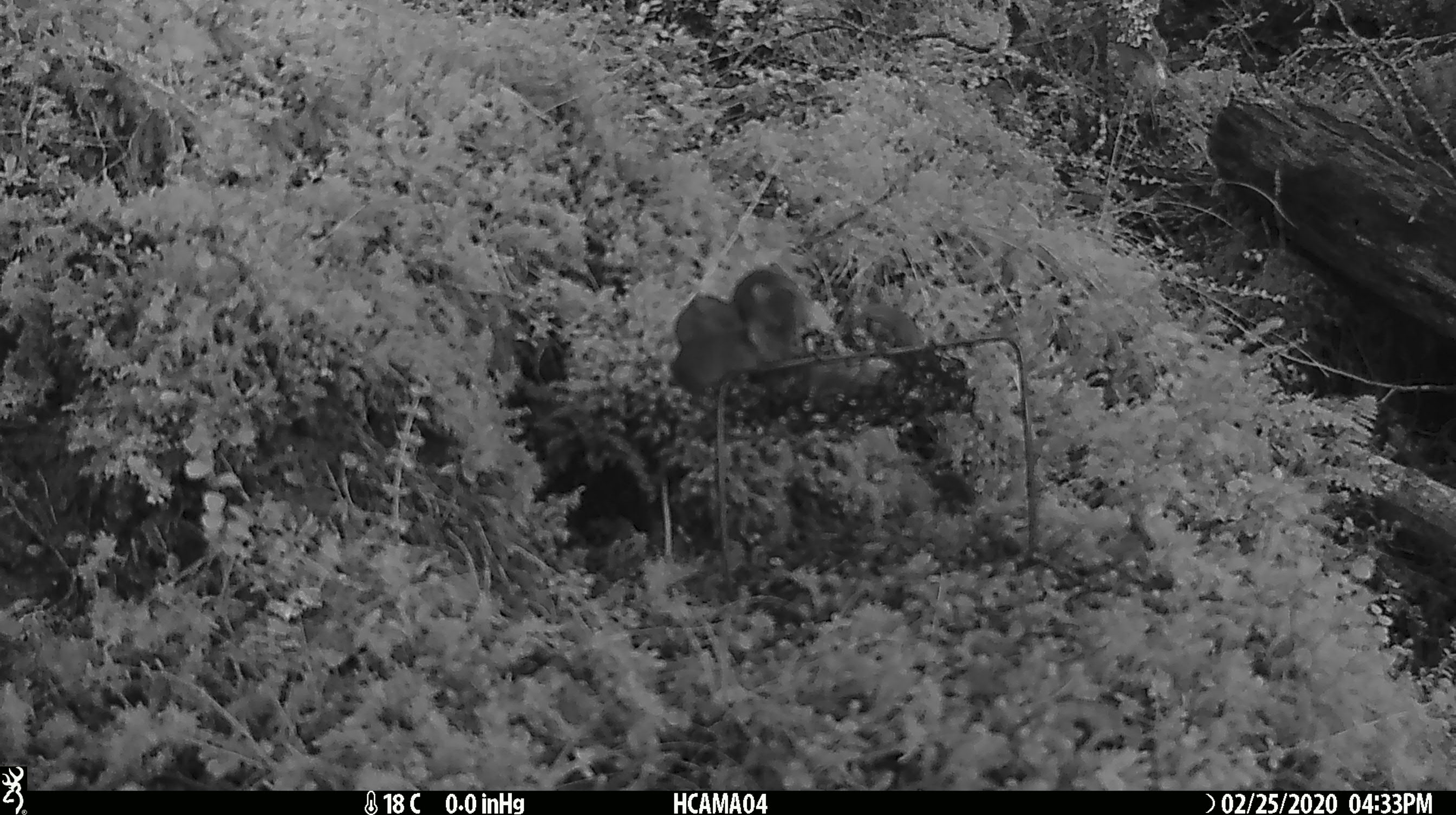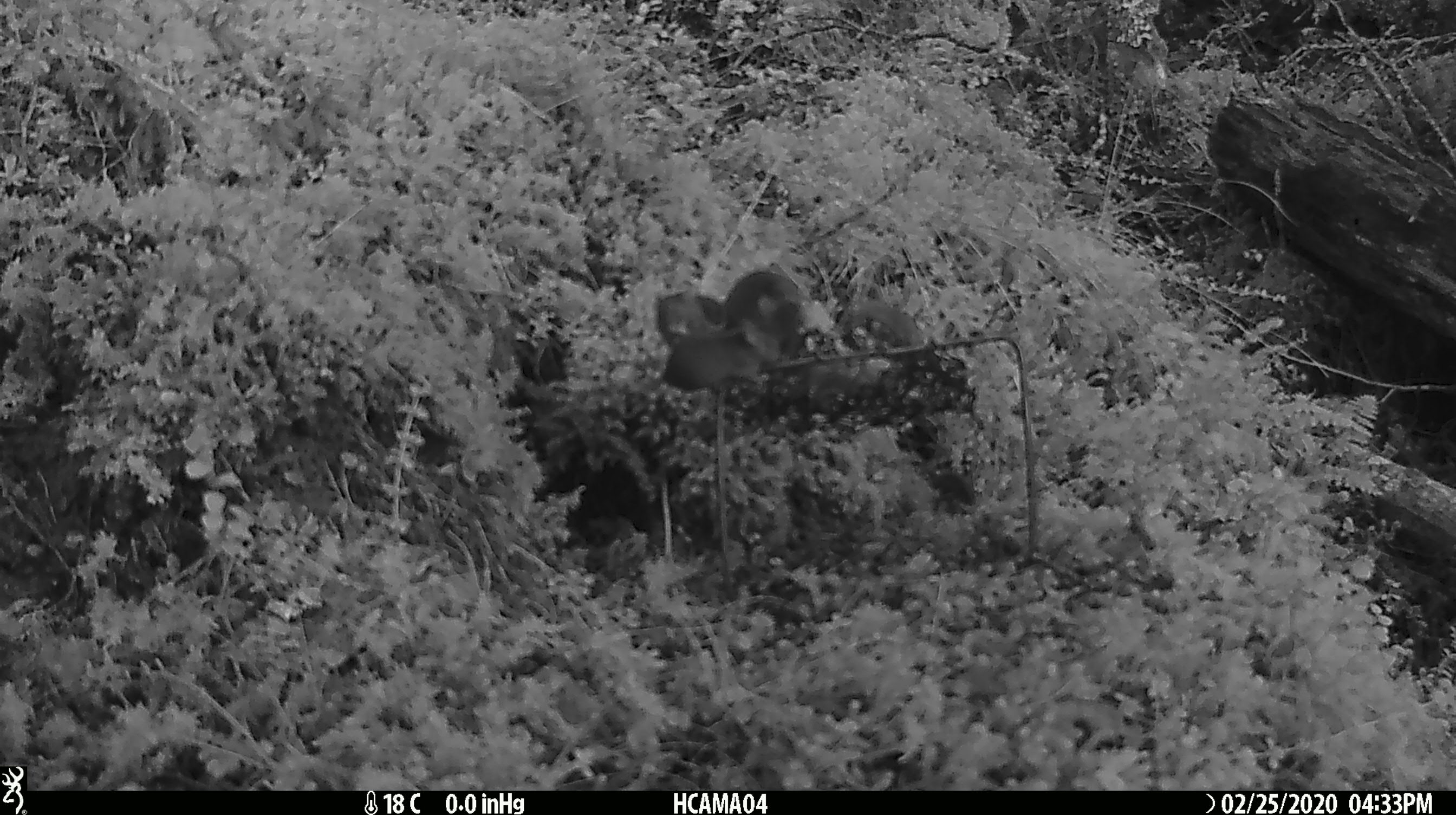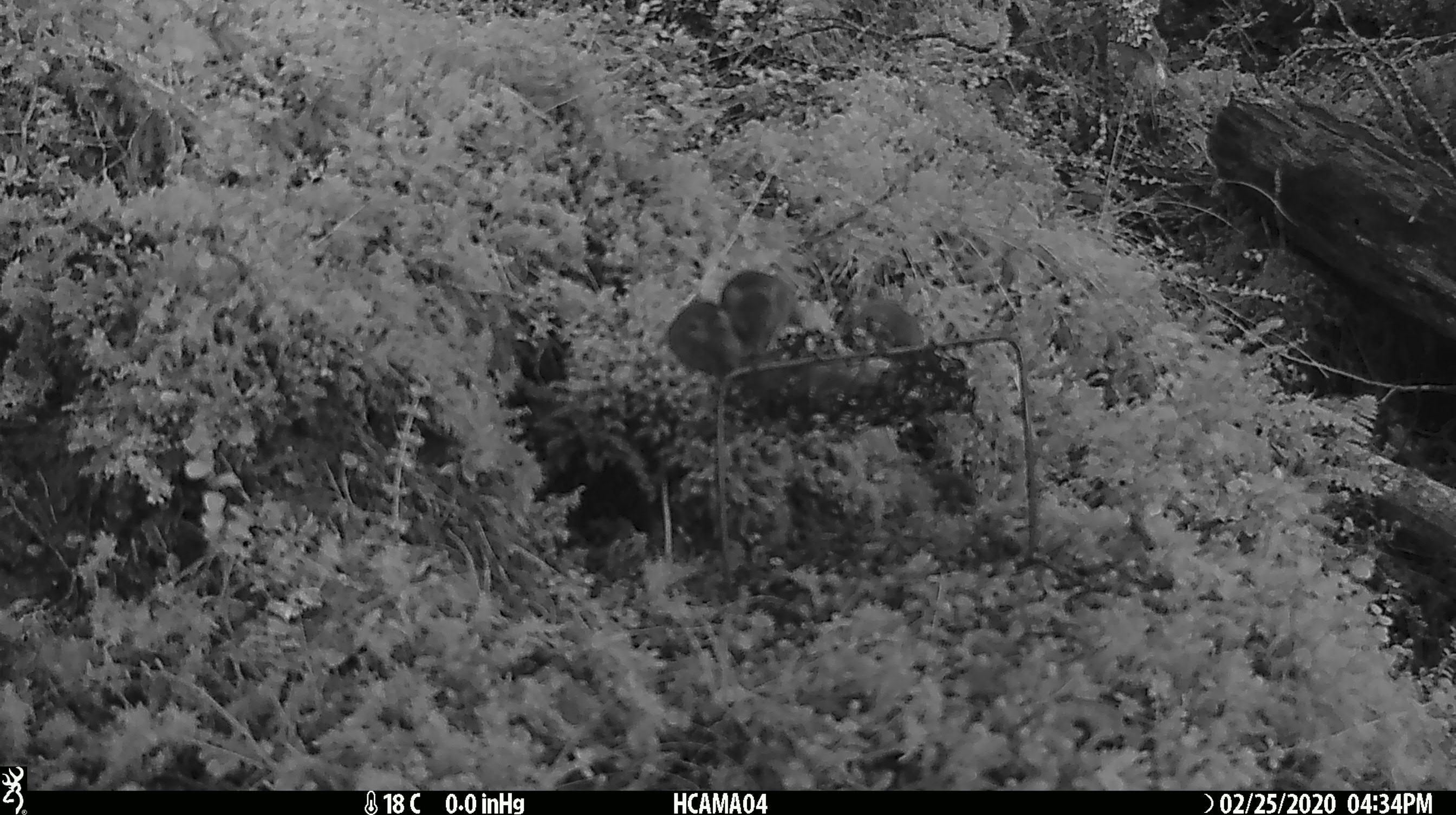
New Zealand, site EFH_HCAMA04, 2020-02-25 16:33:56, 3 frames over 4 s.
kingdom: Animalia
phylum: Chordata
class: Mammalia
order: Rodentia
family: Muridae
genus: Mus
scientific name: Mus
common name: mouse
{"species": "mouse (Mus)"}